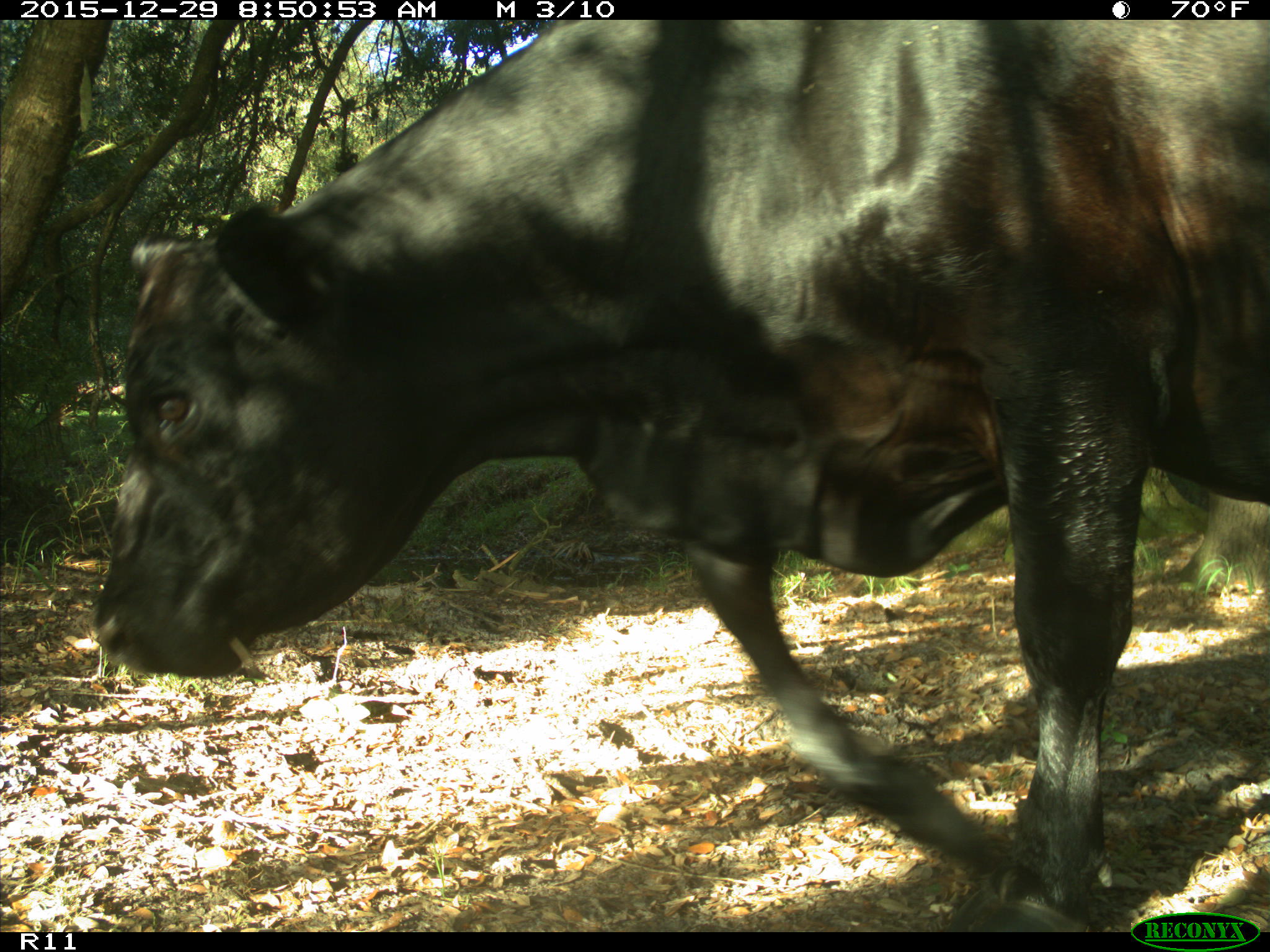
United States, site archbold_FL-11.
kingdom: Animalia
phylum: Chordata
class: Mammalia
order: Artiodactyla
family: Bovidae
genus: Bos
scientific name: Bos taurus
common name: domestic cow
Bos taurus (domestic cow).